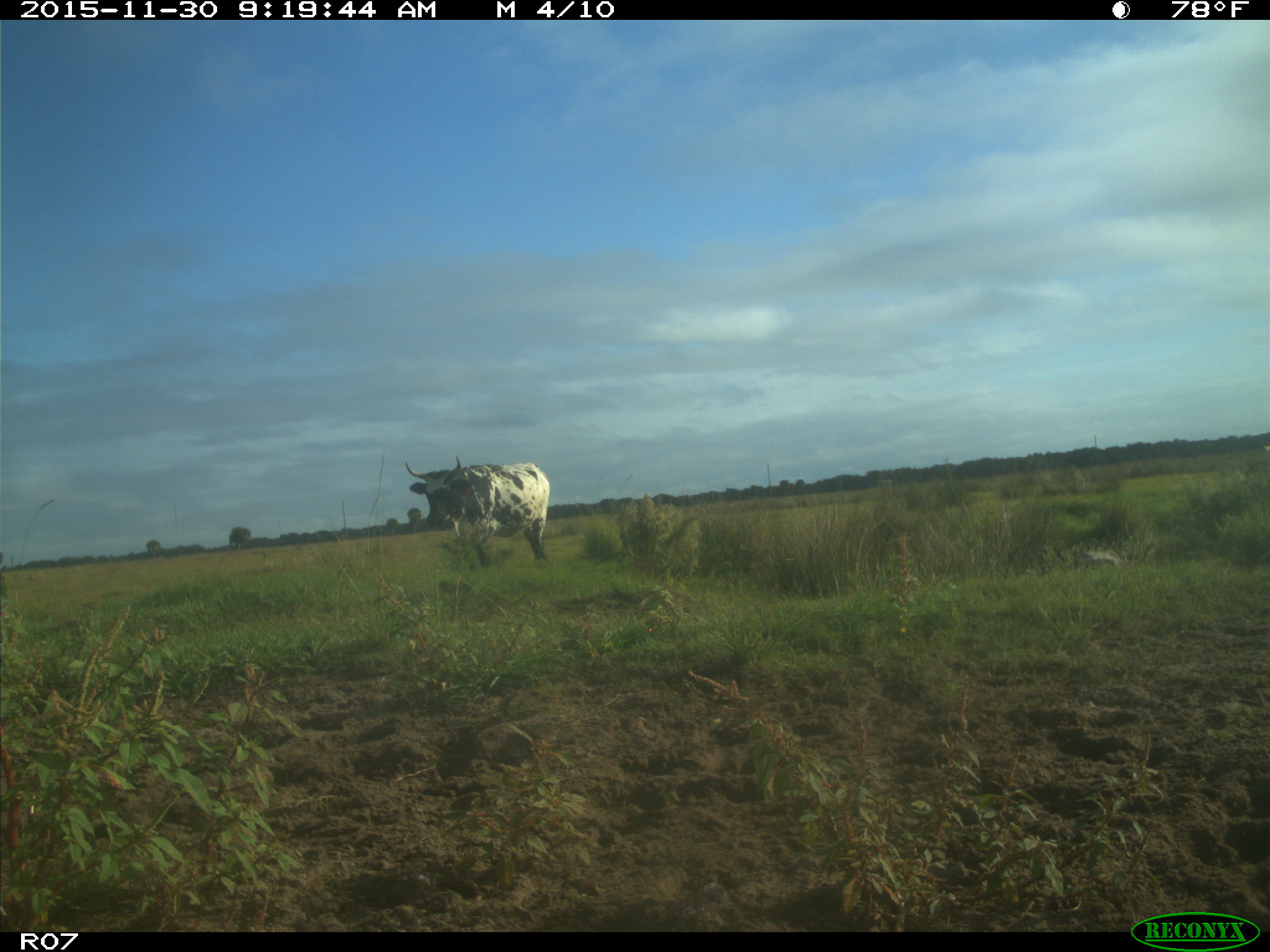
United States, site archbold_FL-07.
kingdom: Animalia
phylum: Chordata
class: Mammalia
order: Artiodactyla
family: Bovidae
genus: Bos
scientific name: Bos taurus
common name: domestic cow